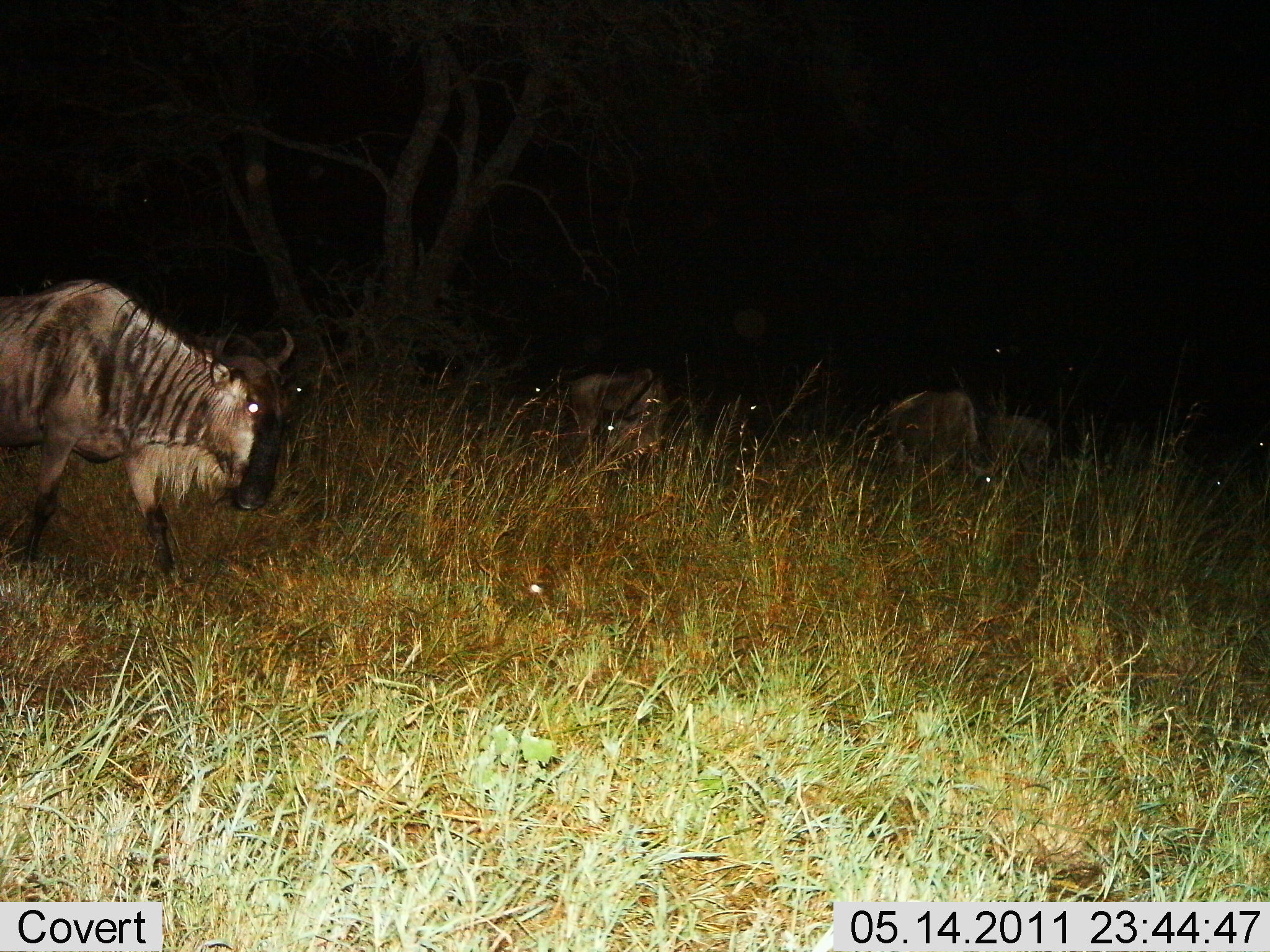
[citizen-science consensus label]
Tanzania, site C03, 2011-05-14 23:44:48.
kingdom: Animalia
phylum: Chordata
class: Mammalia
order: Artiodactyla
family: Bovidae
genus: Connochaetes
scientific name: Connochaetes taurinus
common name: blue wildebeest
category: wildebeest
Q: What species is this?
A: Wildebeest (blue wildebeest) (Connochaetes taurinus).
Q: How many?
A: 4.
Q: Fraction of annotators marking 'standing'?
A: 36%.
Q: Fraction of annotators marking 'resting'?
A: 0%.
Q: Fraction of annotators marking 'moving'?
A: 71%.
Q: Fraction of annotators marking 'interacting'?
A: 7%.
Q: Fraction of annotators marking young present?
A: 0%.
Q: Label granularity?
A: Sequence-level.